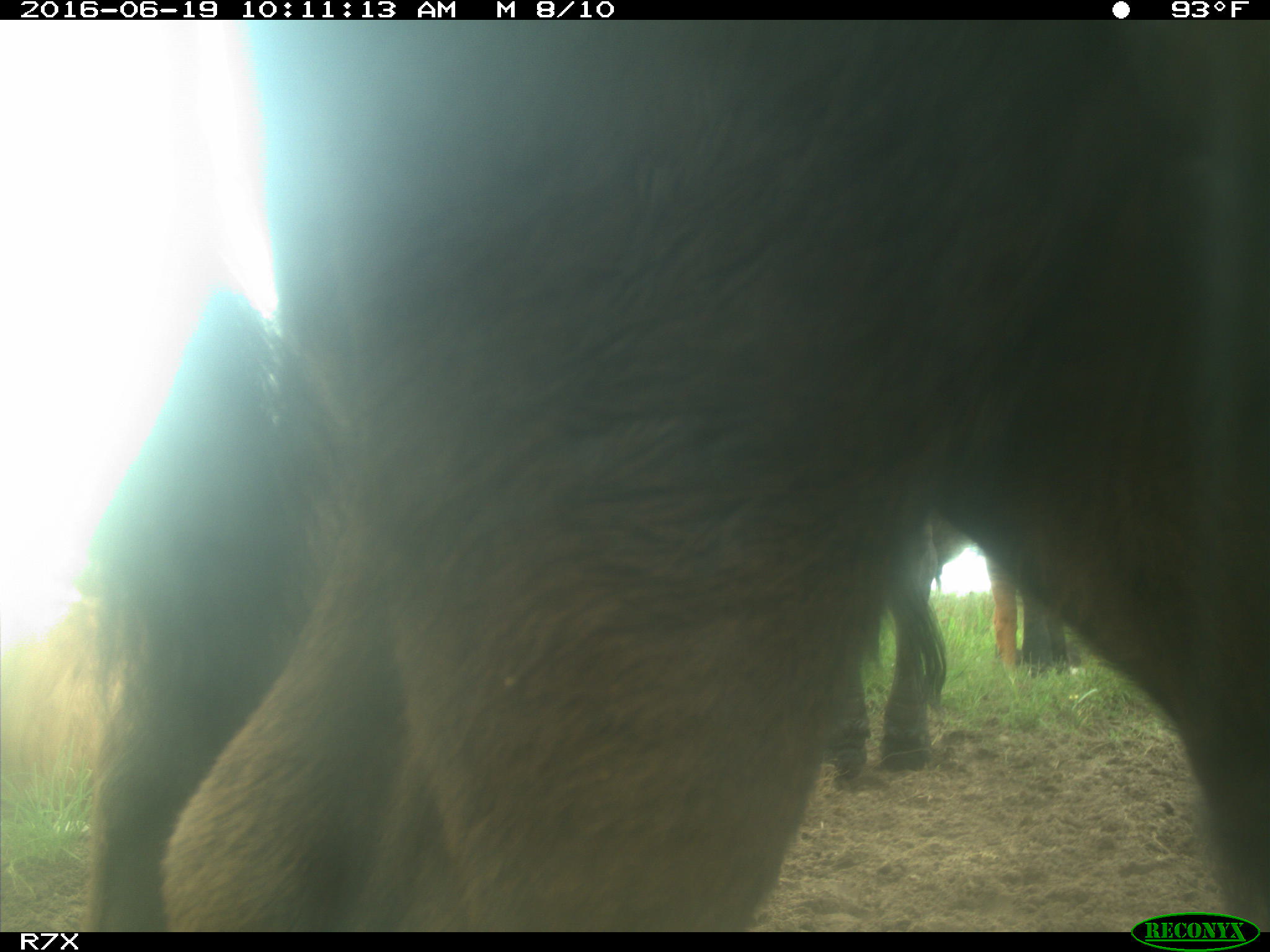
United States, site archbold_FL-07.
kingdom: Animalia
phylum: Chordata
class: Mammalia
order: Artiodactyla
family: Bovidae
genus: Bos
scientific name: Bos taurus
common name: domestic cow